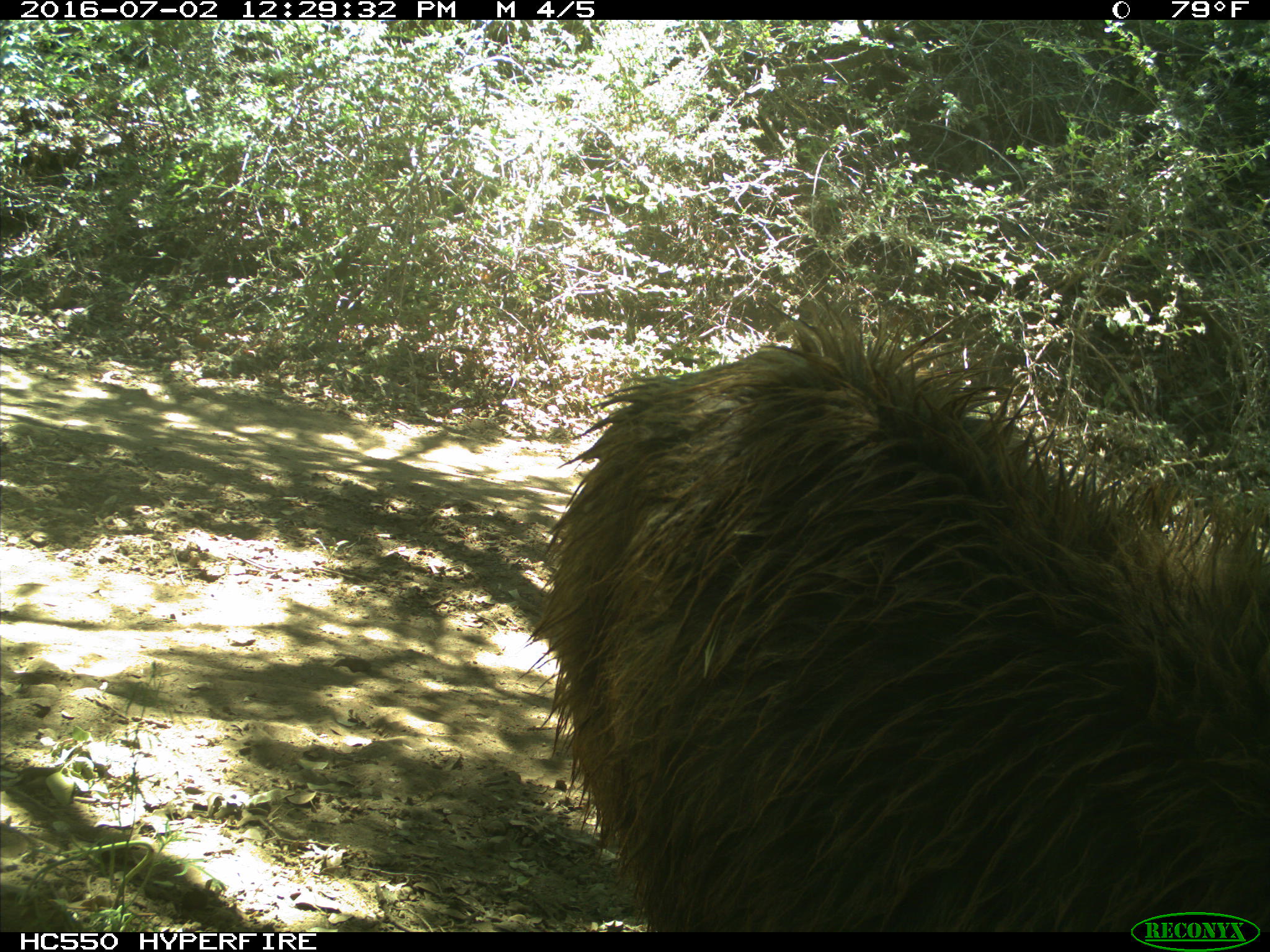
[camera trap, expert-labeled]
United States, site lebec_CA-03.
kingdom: Animalia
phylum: Chordata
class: Mammalia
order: Carnivora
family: Ursidae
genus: Ursus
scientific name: Ursus americanus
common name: american black bear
Ursus americanus (american black bear).